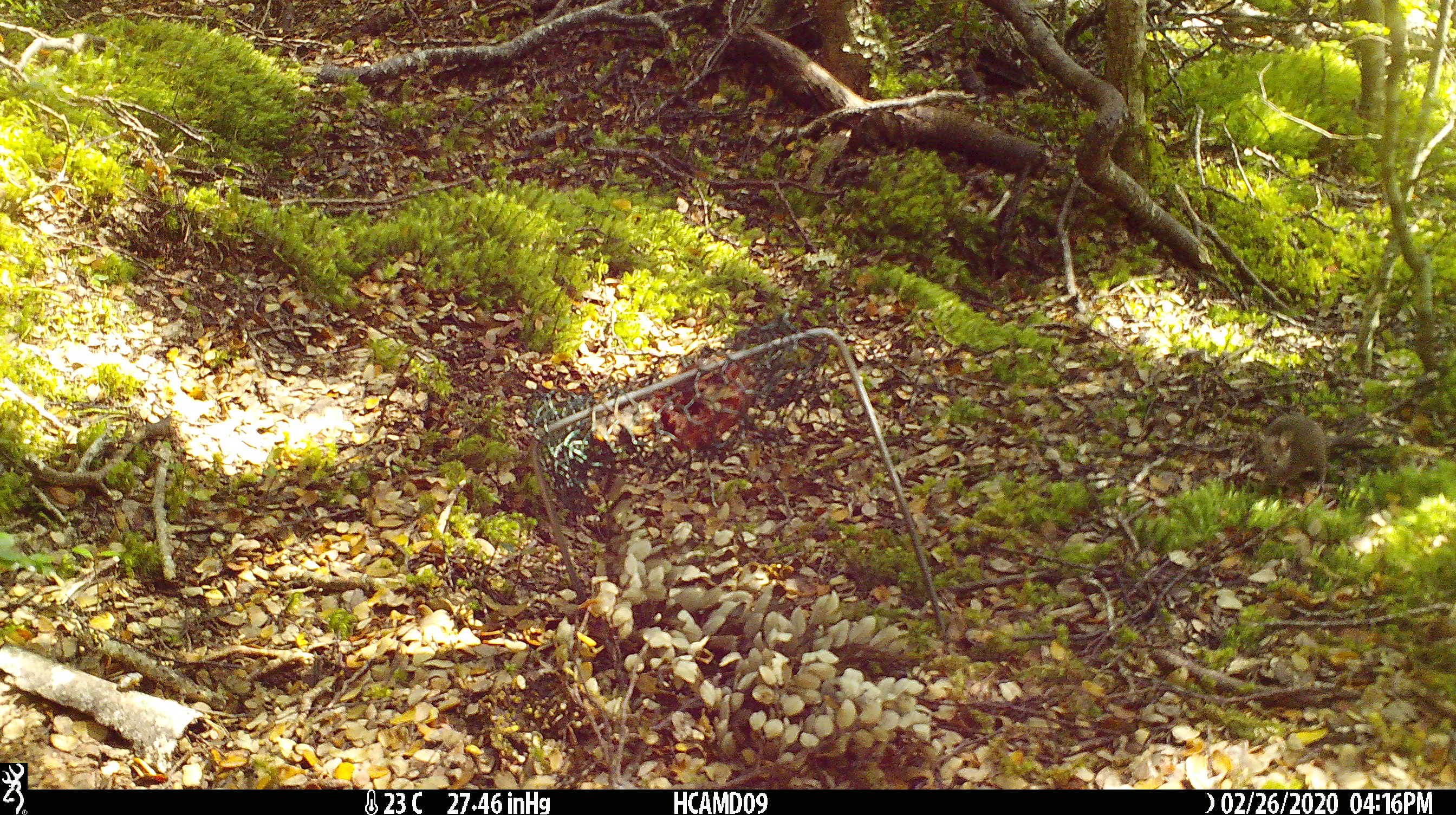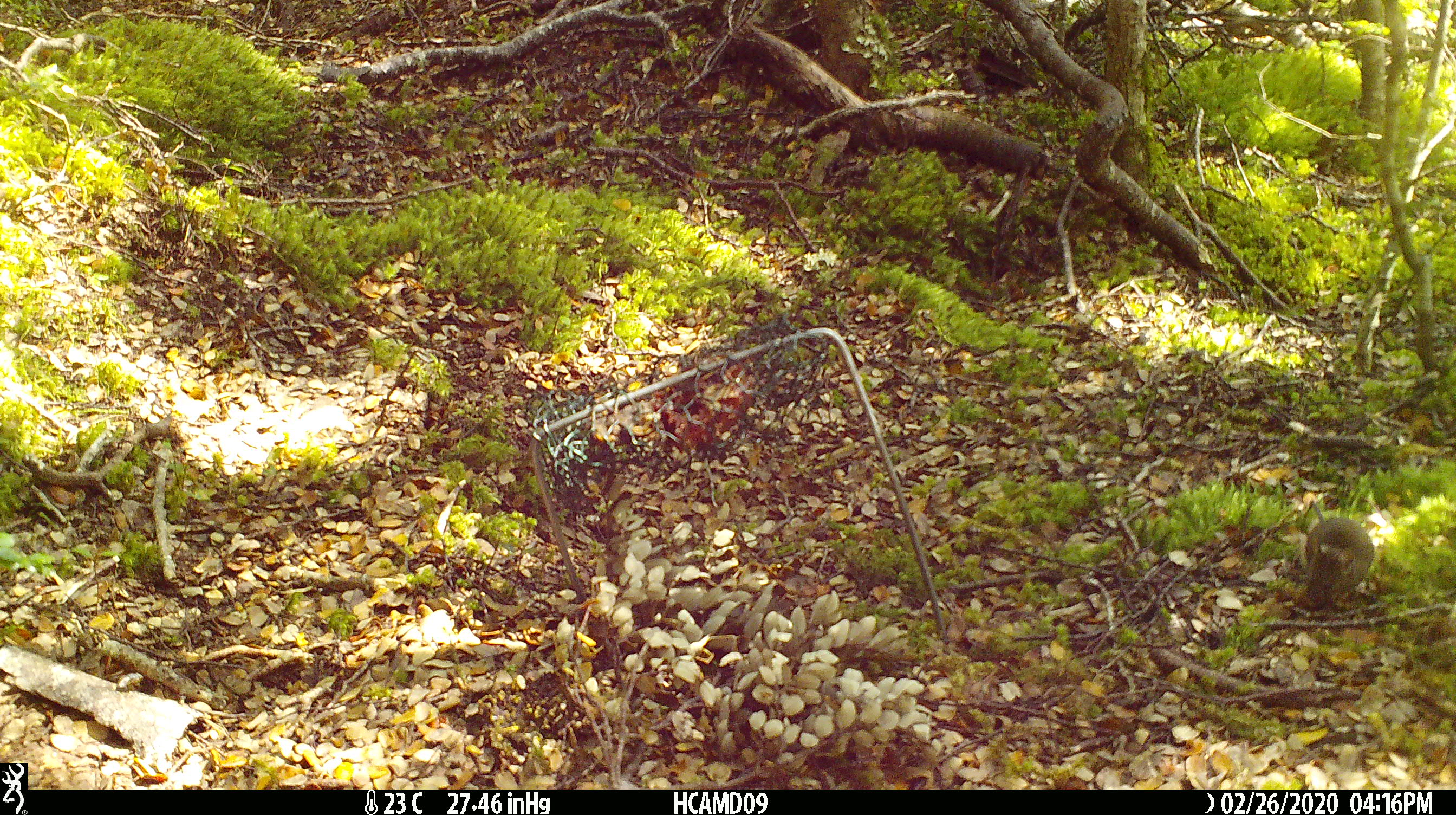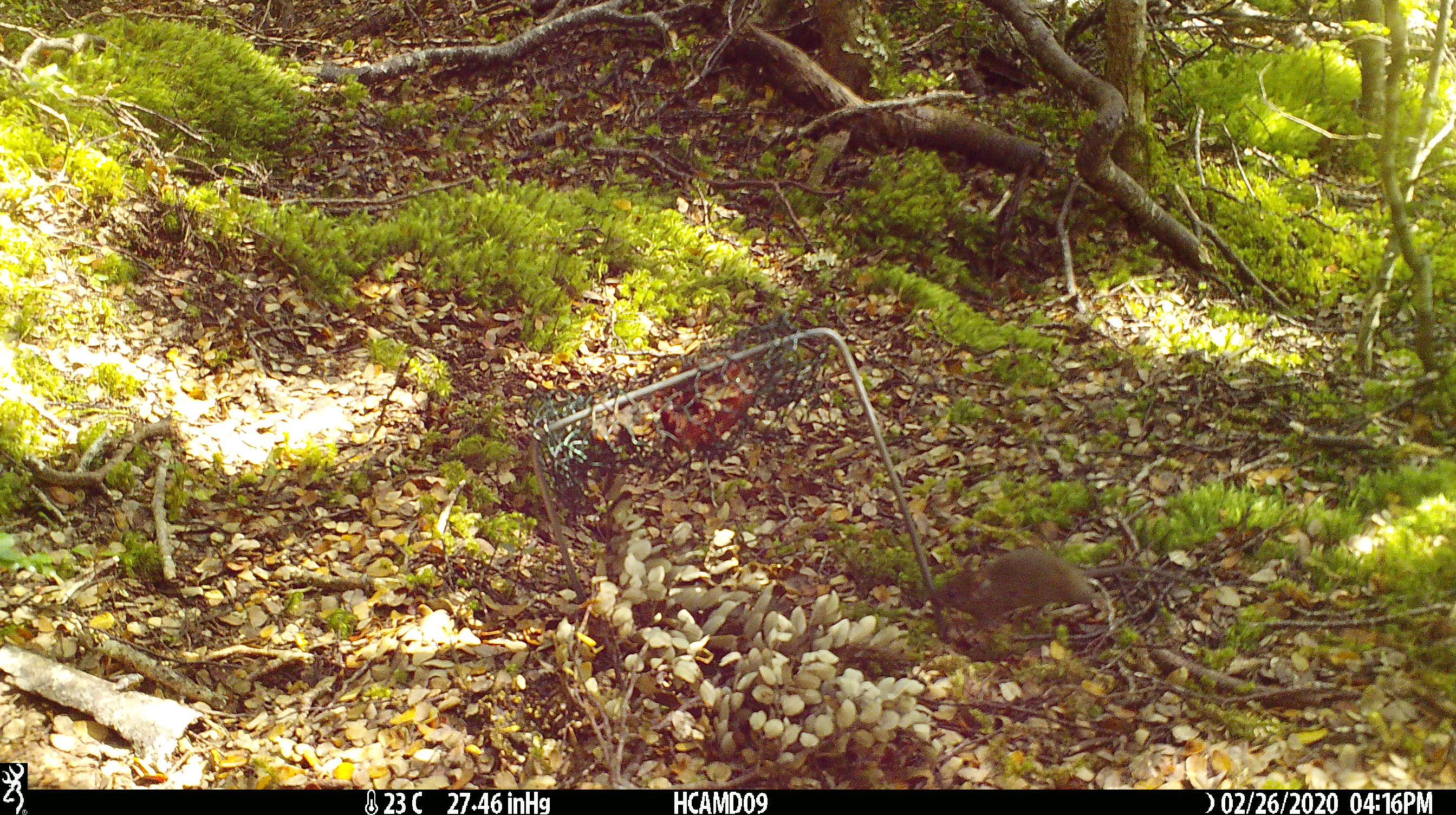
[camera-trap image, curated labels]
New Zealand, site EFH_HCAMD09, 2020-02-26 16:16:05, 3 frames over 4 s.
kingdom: Animalia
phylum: Chordata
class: Mammalia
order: Rodentia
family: Muridae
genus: Mus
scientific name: Mus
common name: mouse